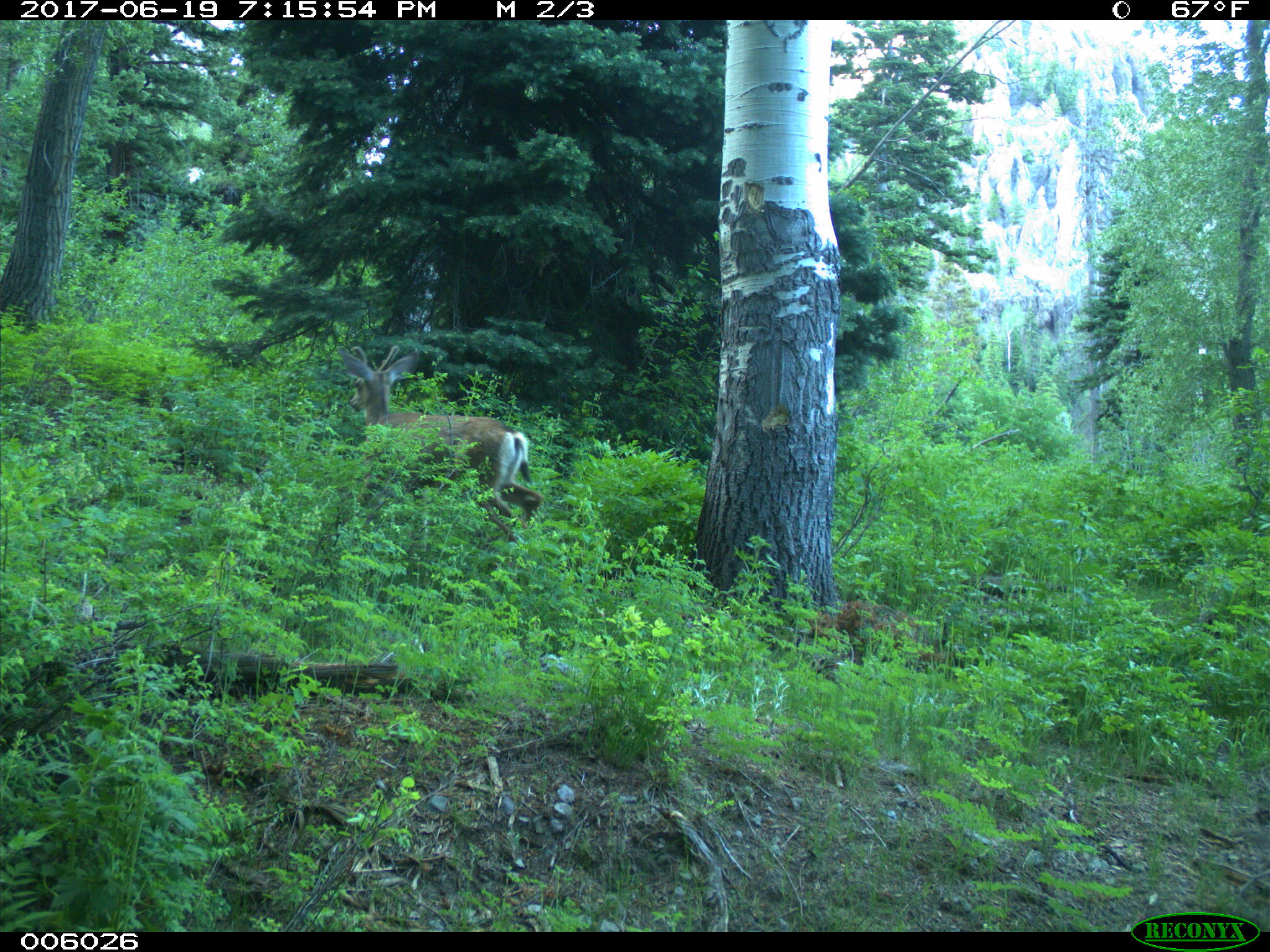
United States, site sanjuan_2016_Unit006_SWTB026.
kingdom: Animalia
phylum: Chordata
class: Mammalia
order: Artiodactyla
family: Cervidae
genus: Odocoileus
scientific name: Odocoileus hemionus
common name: mule deer